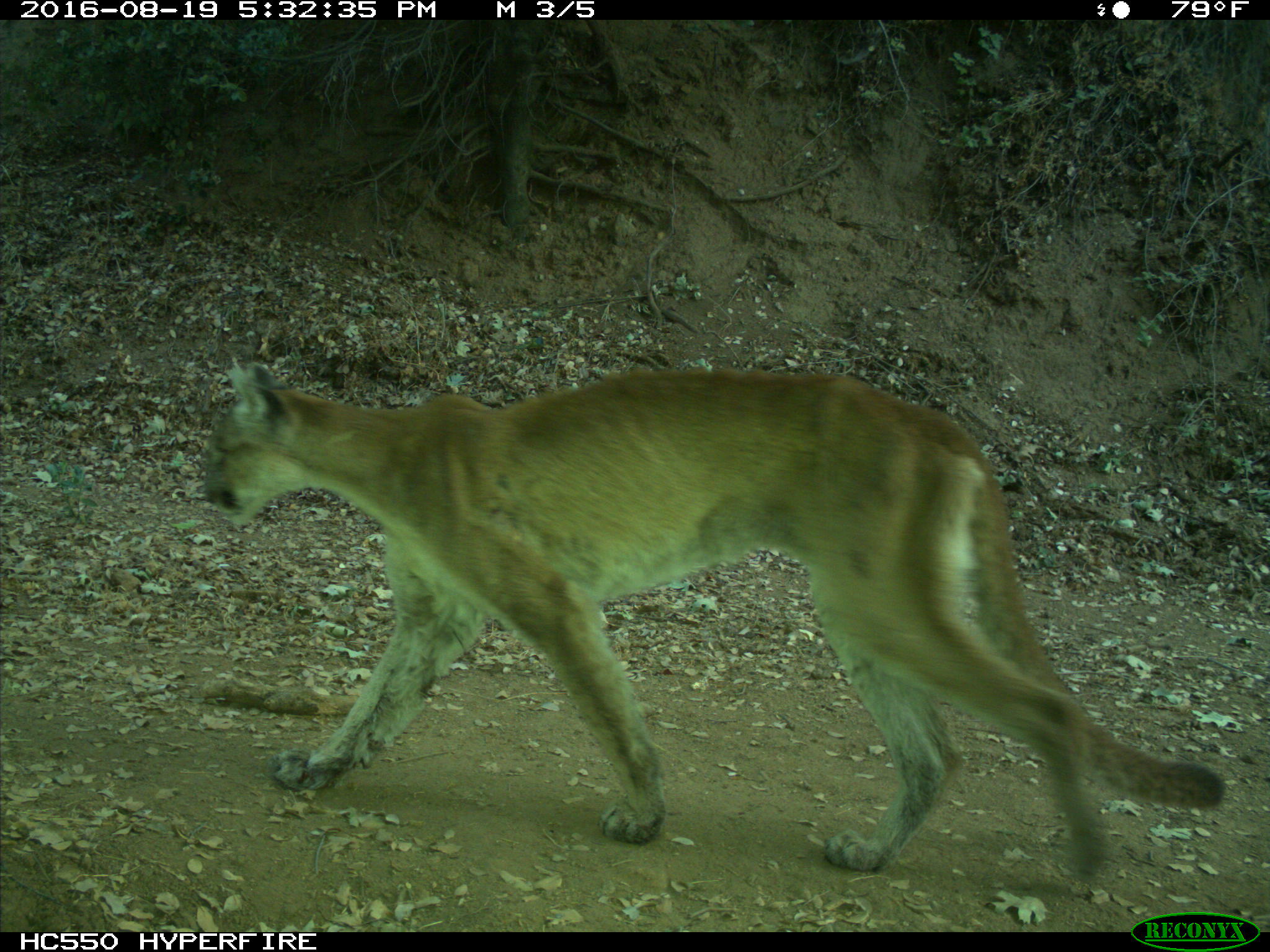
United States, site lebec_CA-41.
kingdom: Animalia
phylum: Chordata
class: Mammalia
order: Carnivora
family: Felidae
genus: Puma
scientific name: Puma concolor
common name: mountain lion